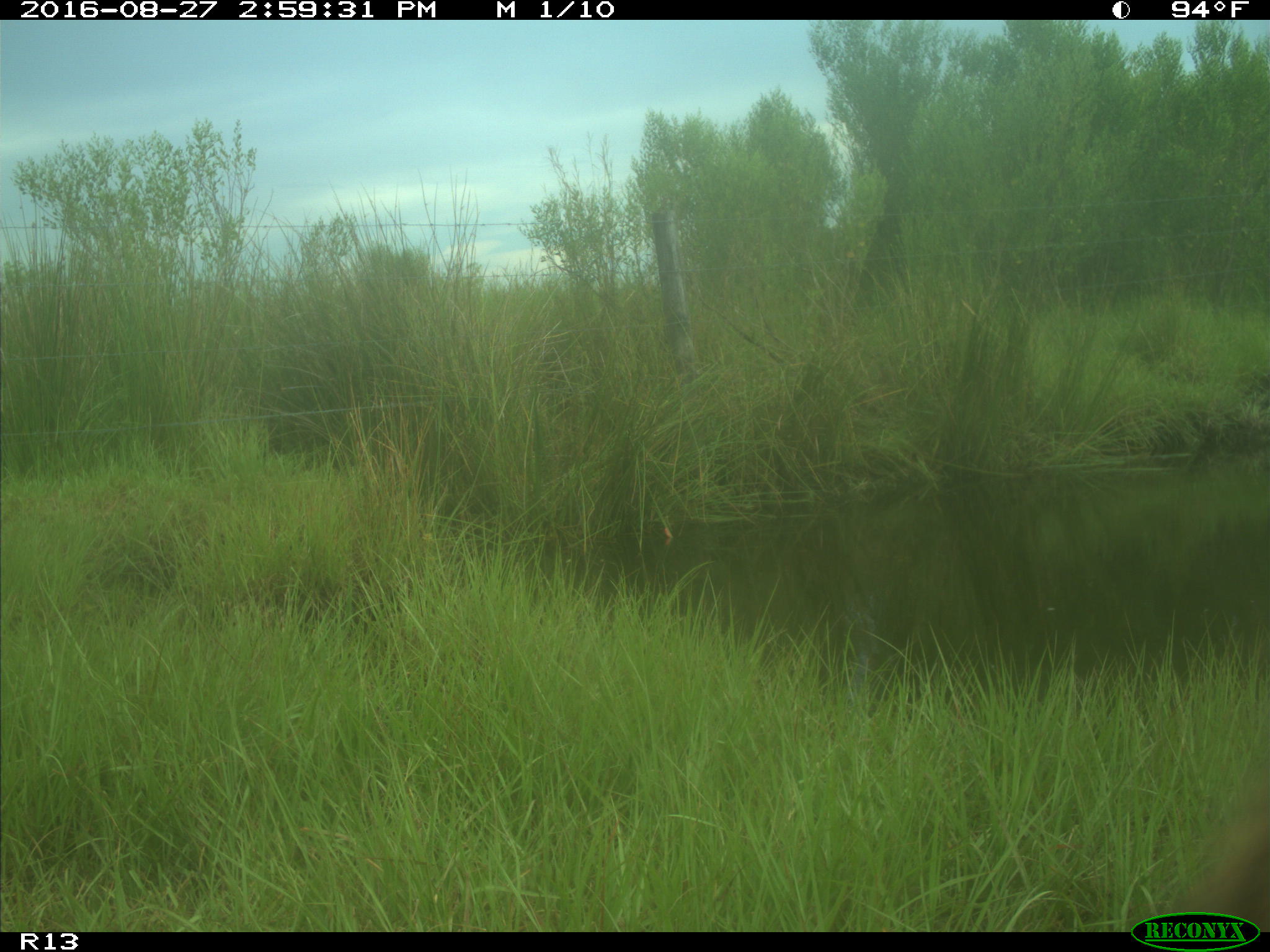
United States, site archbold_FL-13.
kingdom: Animalia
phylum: Chordata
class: Mammalia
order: Artiodactyla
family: Bovidae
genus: Bos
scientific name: Bos taurus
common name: domestic cow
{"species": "Bos taurus (domestic cow)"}